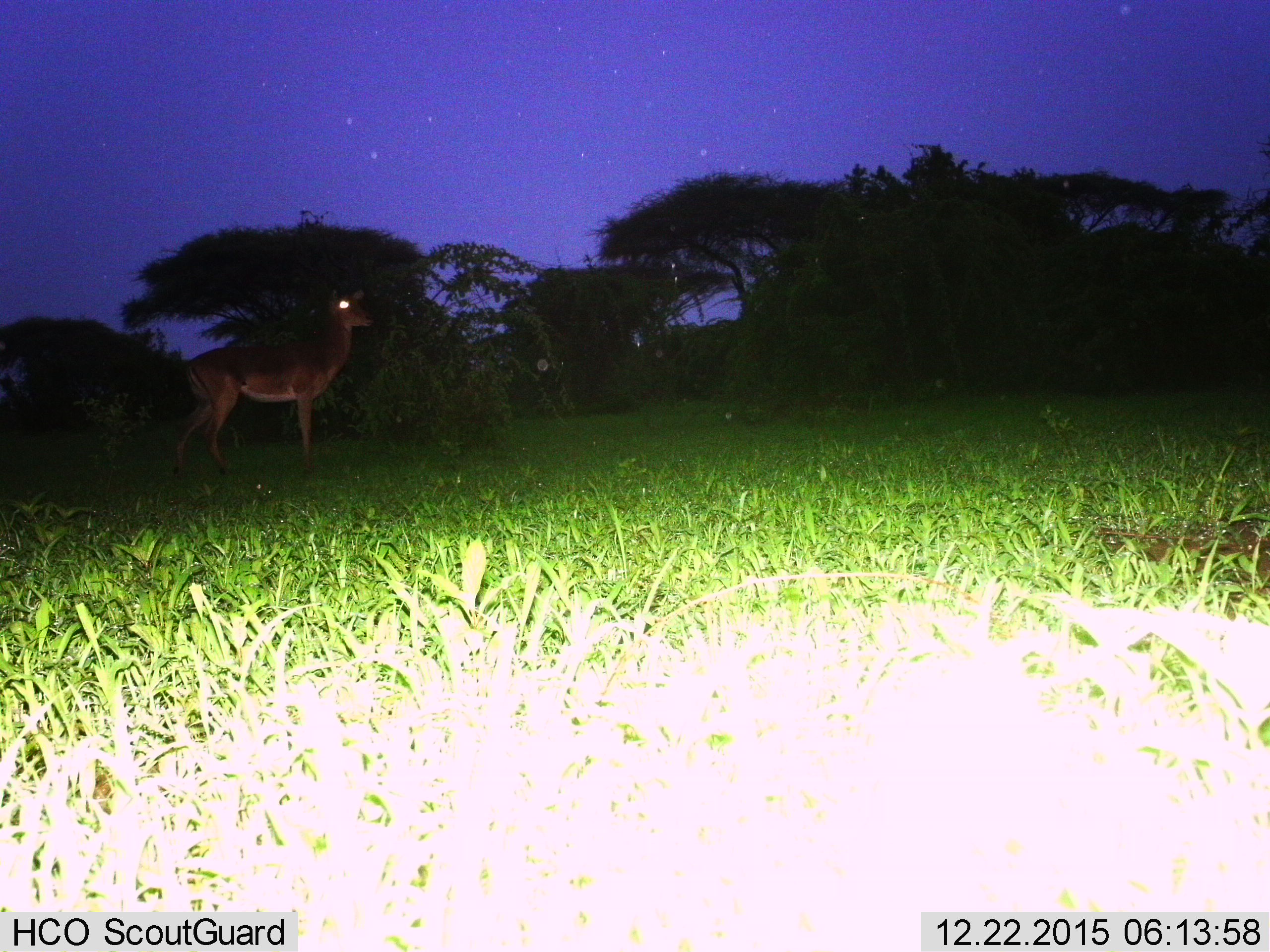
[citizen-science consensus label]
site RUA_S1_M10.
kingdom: Animalia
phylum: Chordata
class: Mammalia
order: Artiodactyla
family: Bovidae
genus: Aepyceros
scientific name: Aepyceros melampus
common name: impala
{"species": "impala (Aepyceros melampus)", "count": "1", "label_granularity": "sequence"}